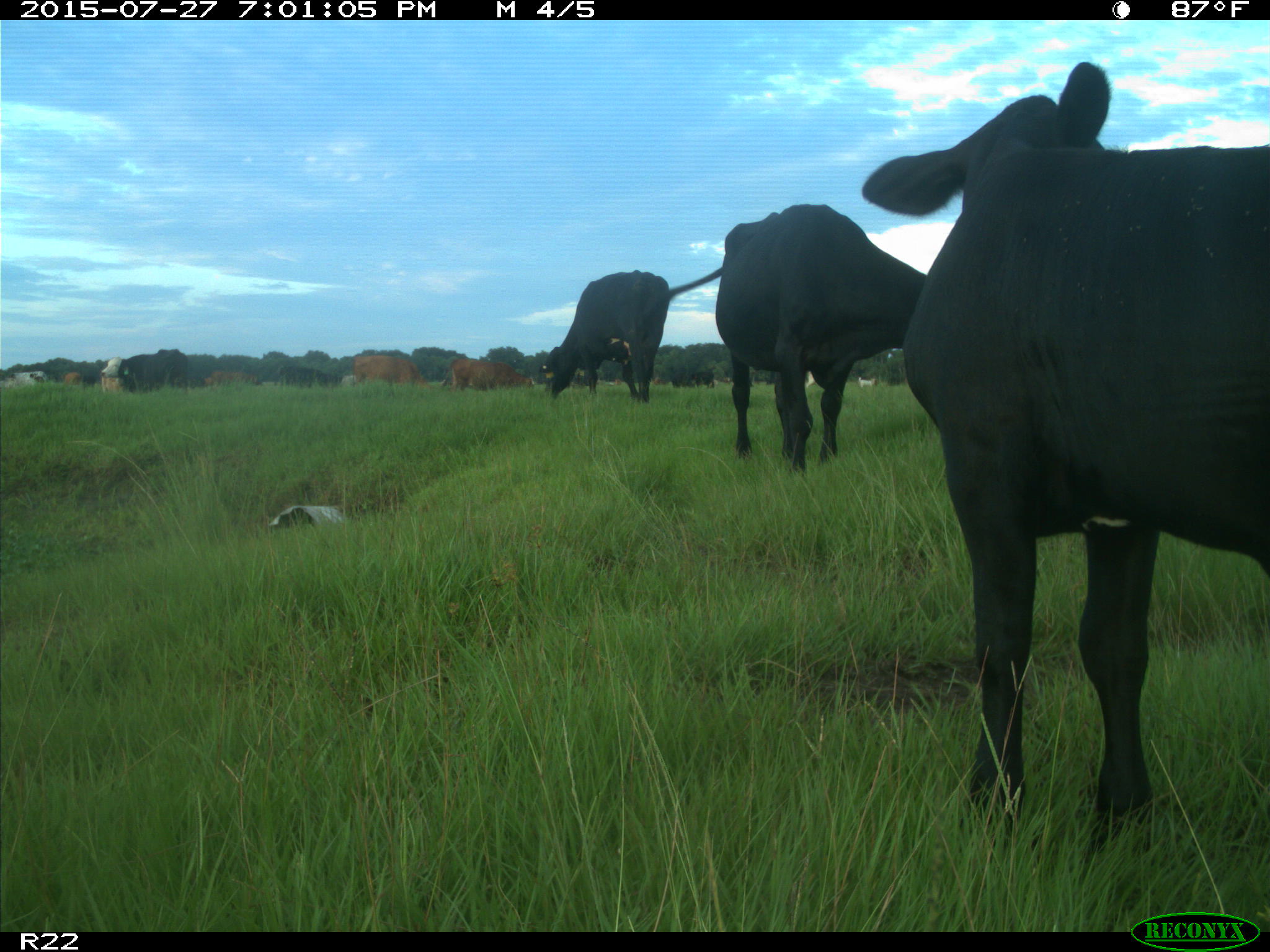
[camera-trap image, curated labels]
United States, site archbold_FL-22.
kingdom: Animalia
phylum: Chordata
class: Mammalia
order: Artiodactyla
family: Bovidae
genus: Bos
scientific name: Bos taurus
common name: domestic cow